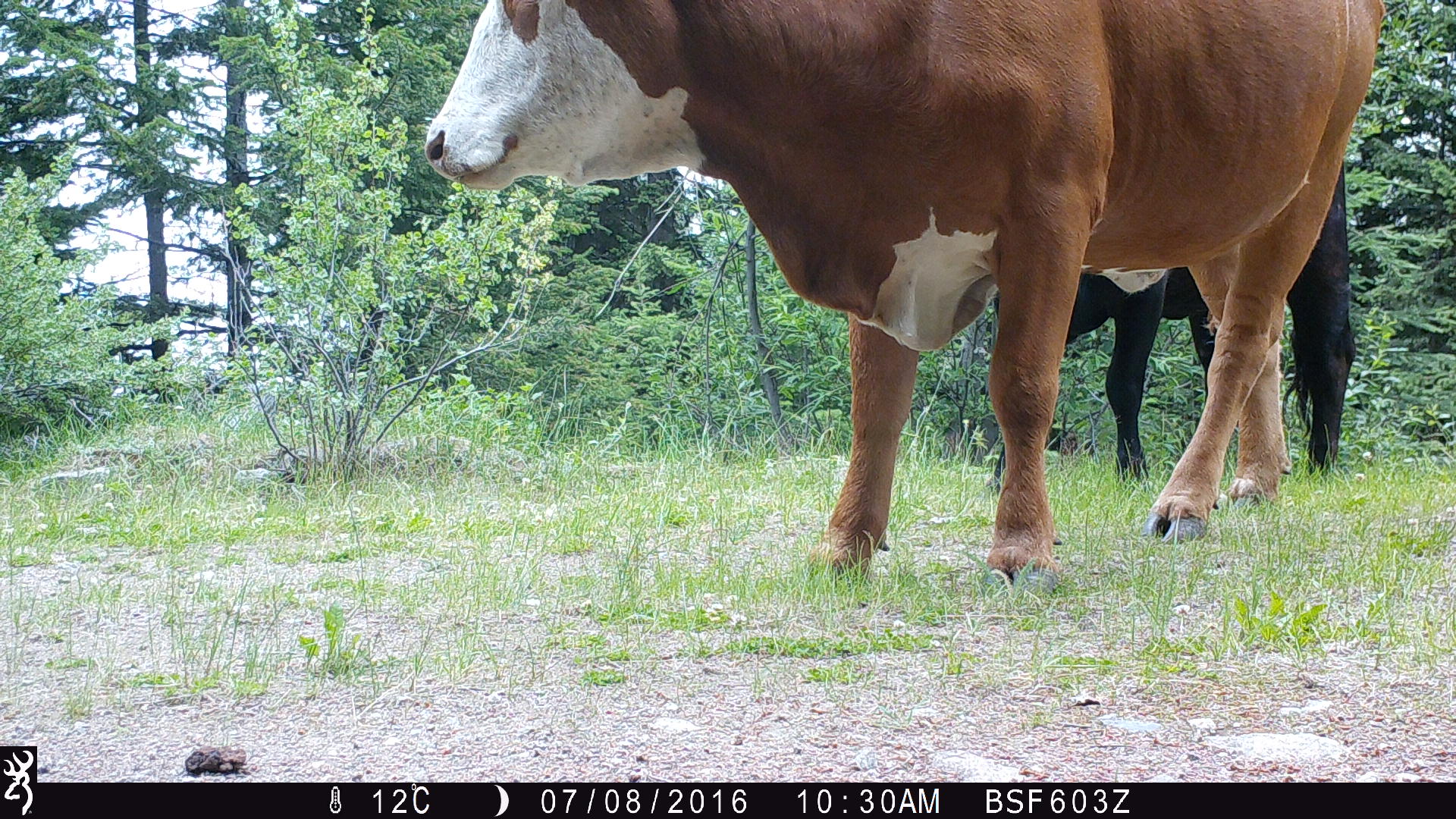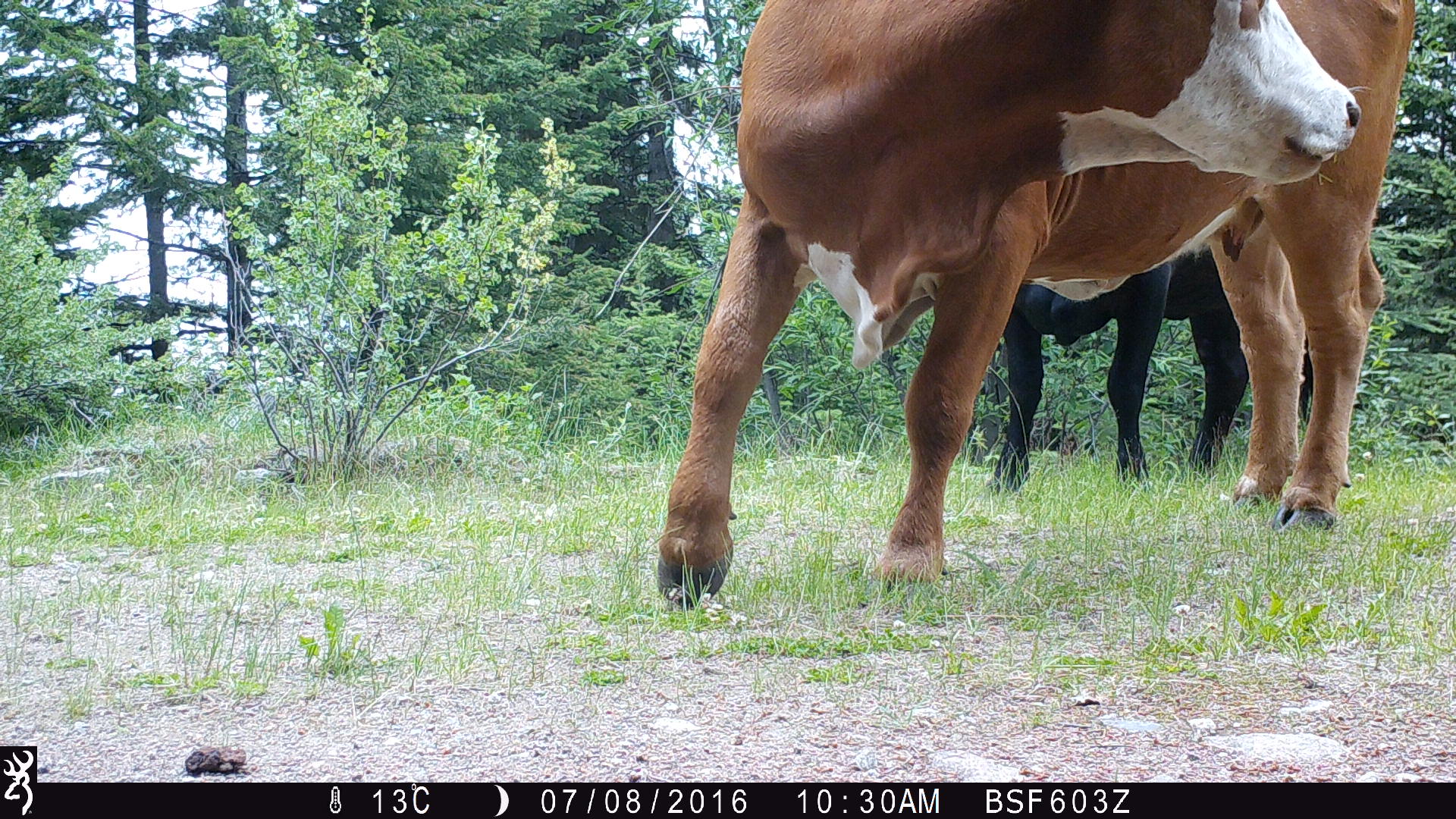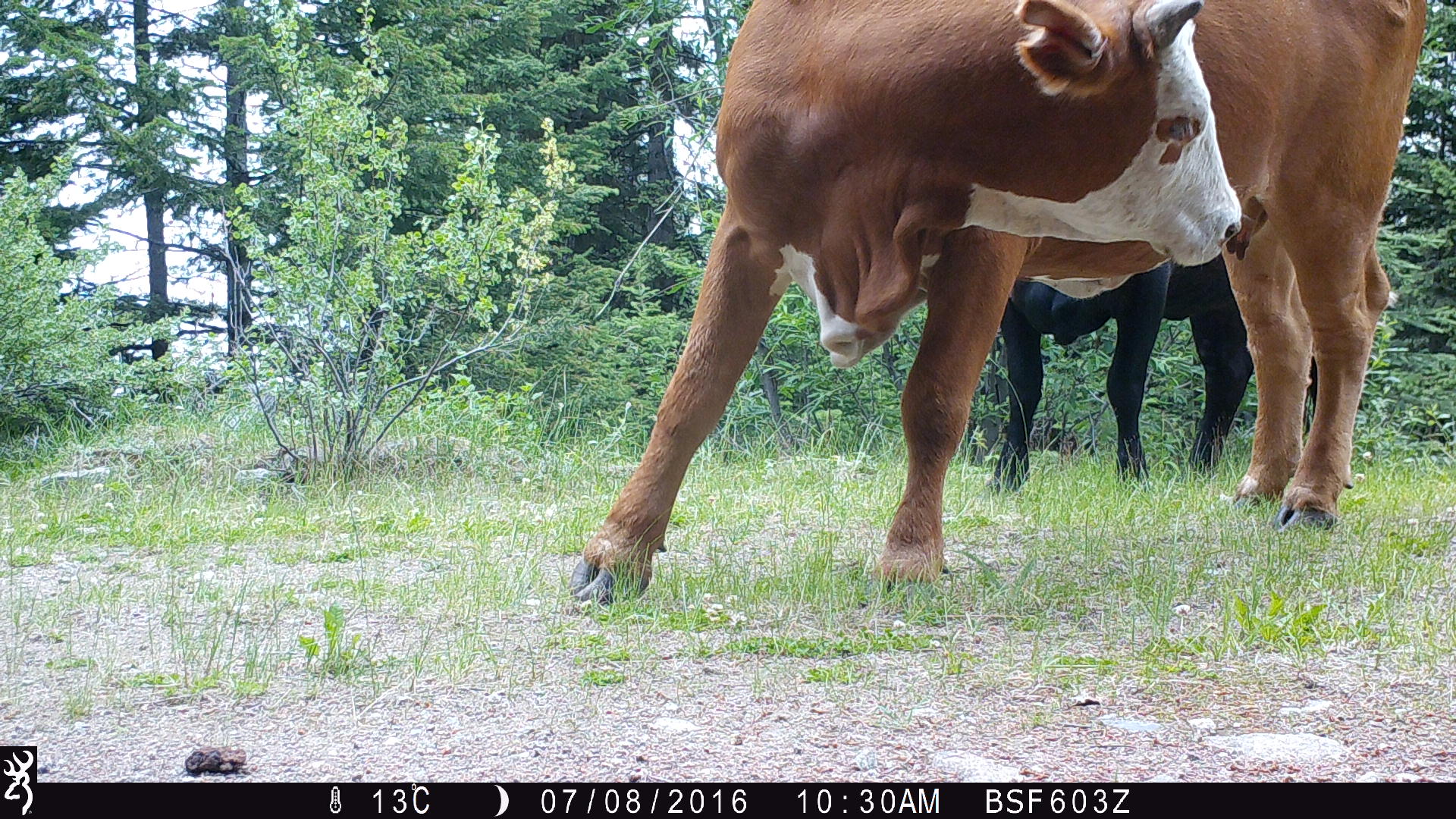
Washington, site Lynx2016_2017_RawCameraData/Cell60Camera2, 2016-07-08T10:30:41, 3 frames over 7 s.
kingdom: Animalia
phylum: Chordata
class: Mammalia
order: Artiodactyla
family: Bovidae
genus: Bos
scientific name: Bos taurus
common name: domestic cattle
Domestic cattle (Bos taurus). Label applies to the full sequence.